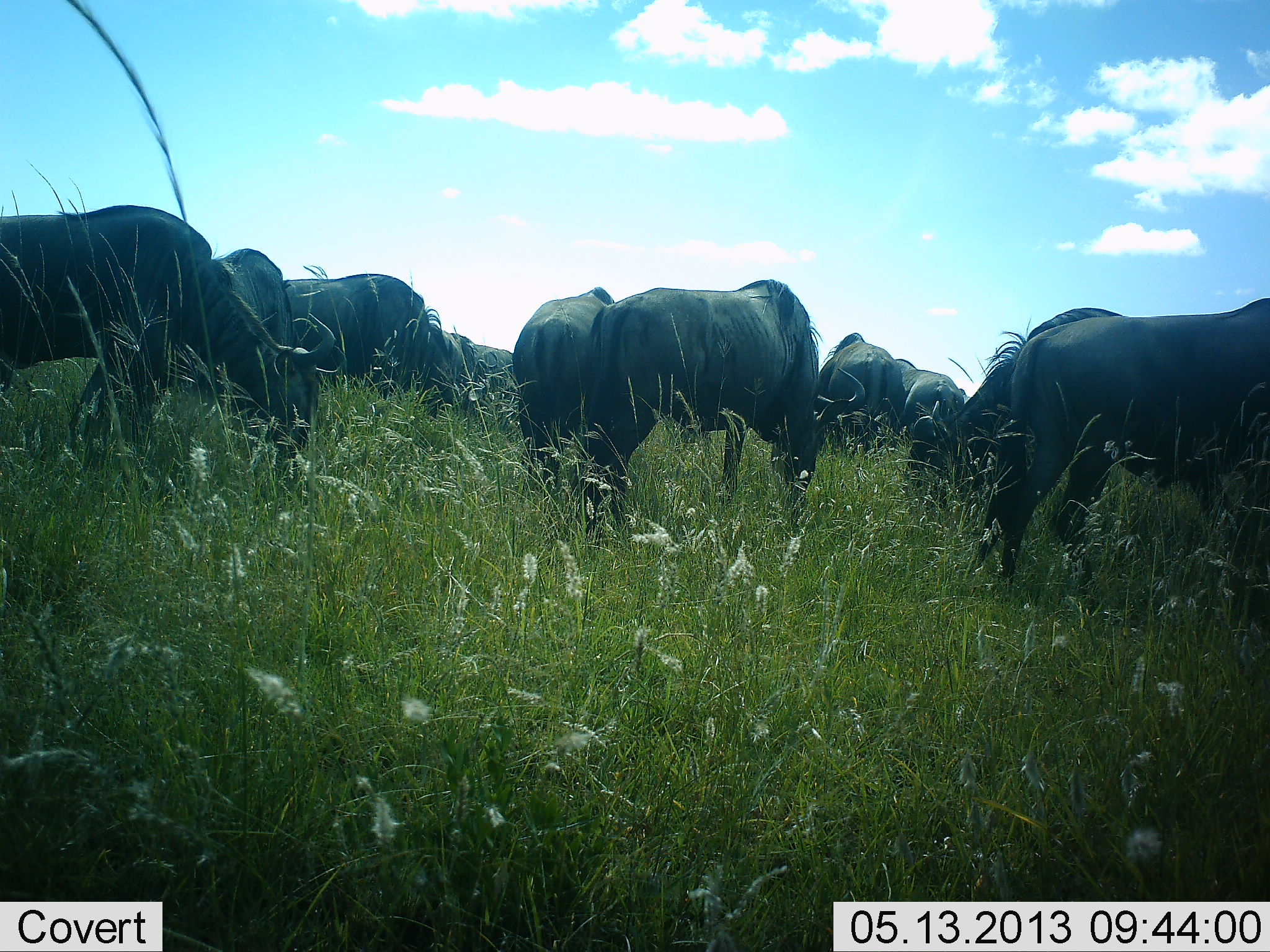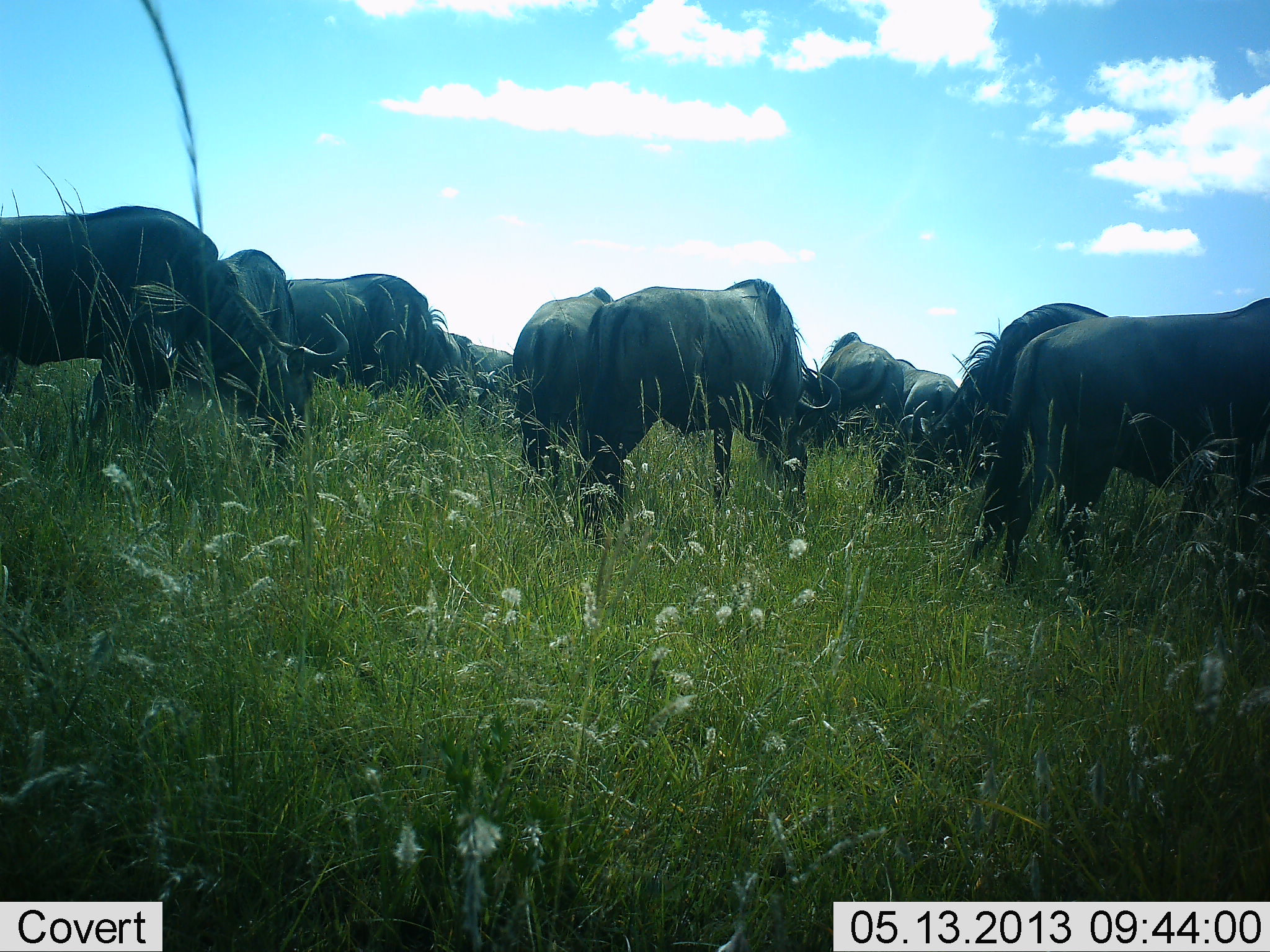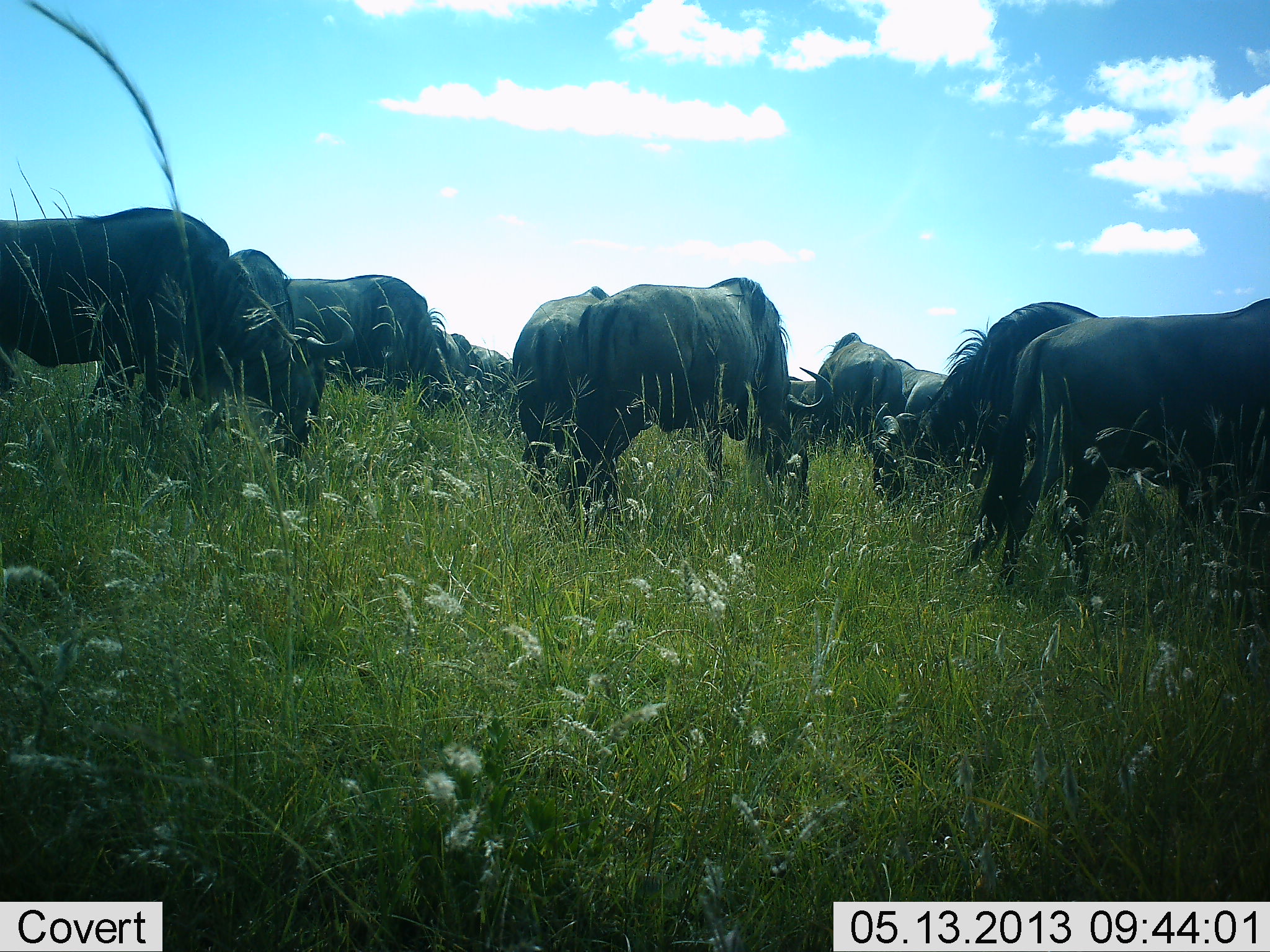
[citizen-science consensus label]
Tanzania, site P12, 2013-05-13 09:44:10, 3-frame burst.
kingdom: Animalia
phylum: Chordata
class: Mammalia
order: Artiodactyla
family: Bovidae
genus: Connochaetes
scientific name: Connochaetes taurinus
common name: blue wildebeest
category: wildebeest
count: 10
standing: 43%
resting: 0%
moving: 8%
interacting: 3%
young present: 3%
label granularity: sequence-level